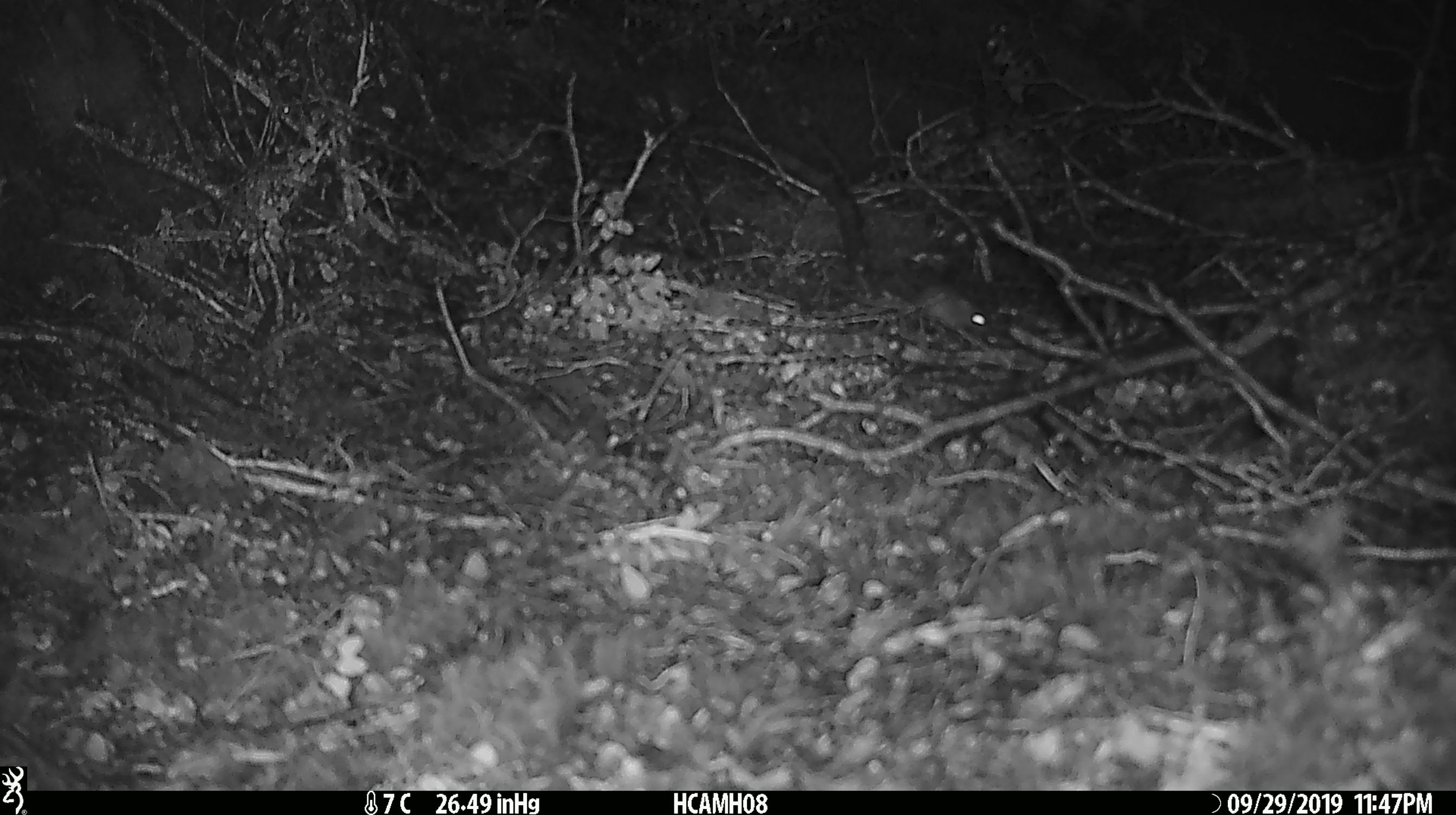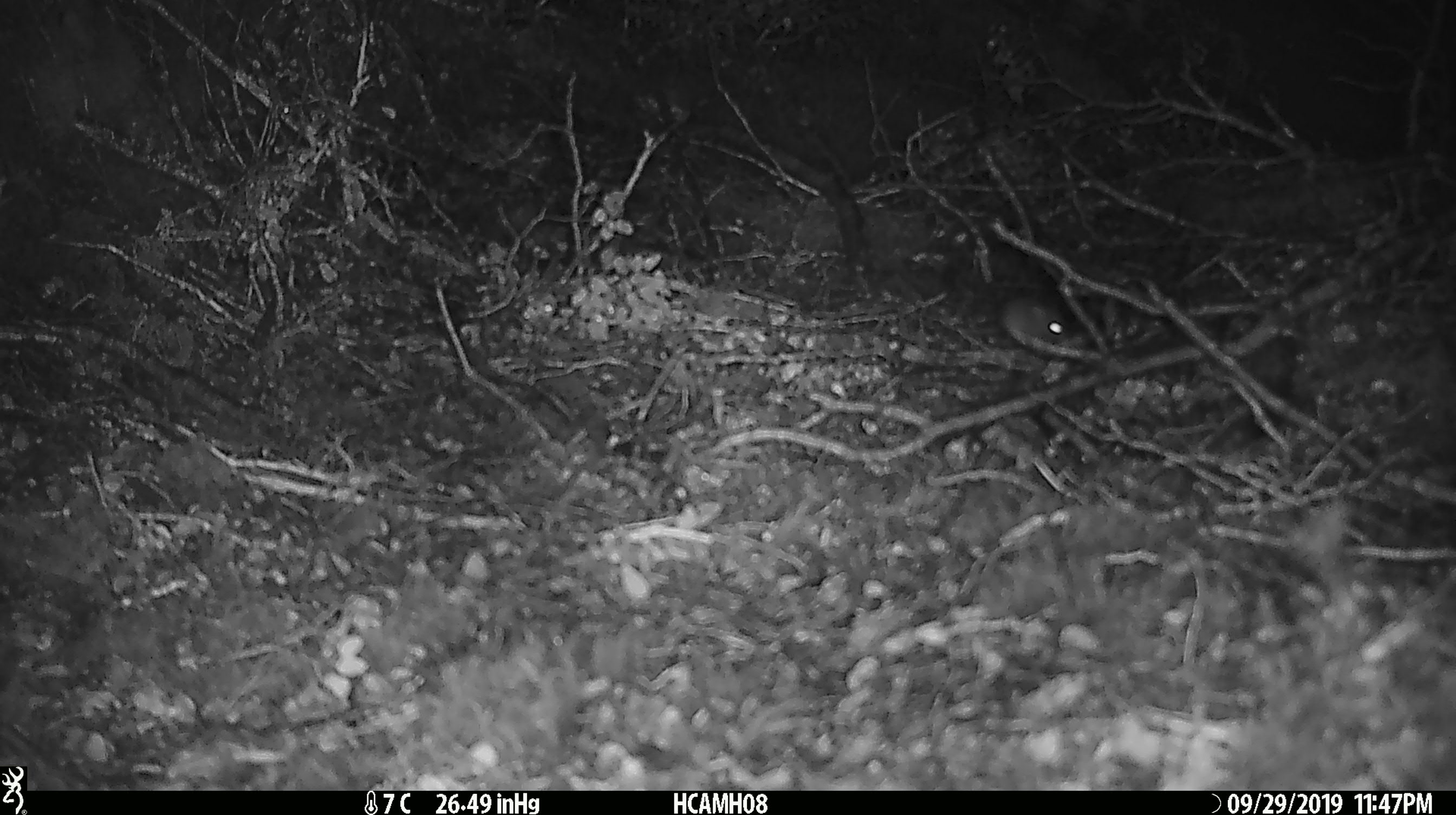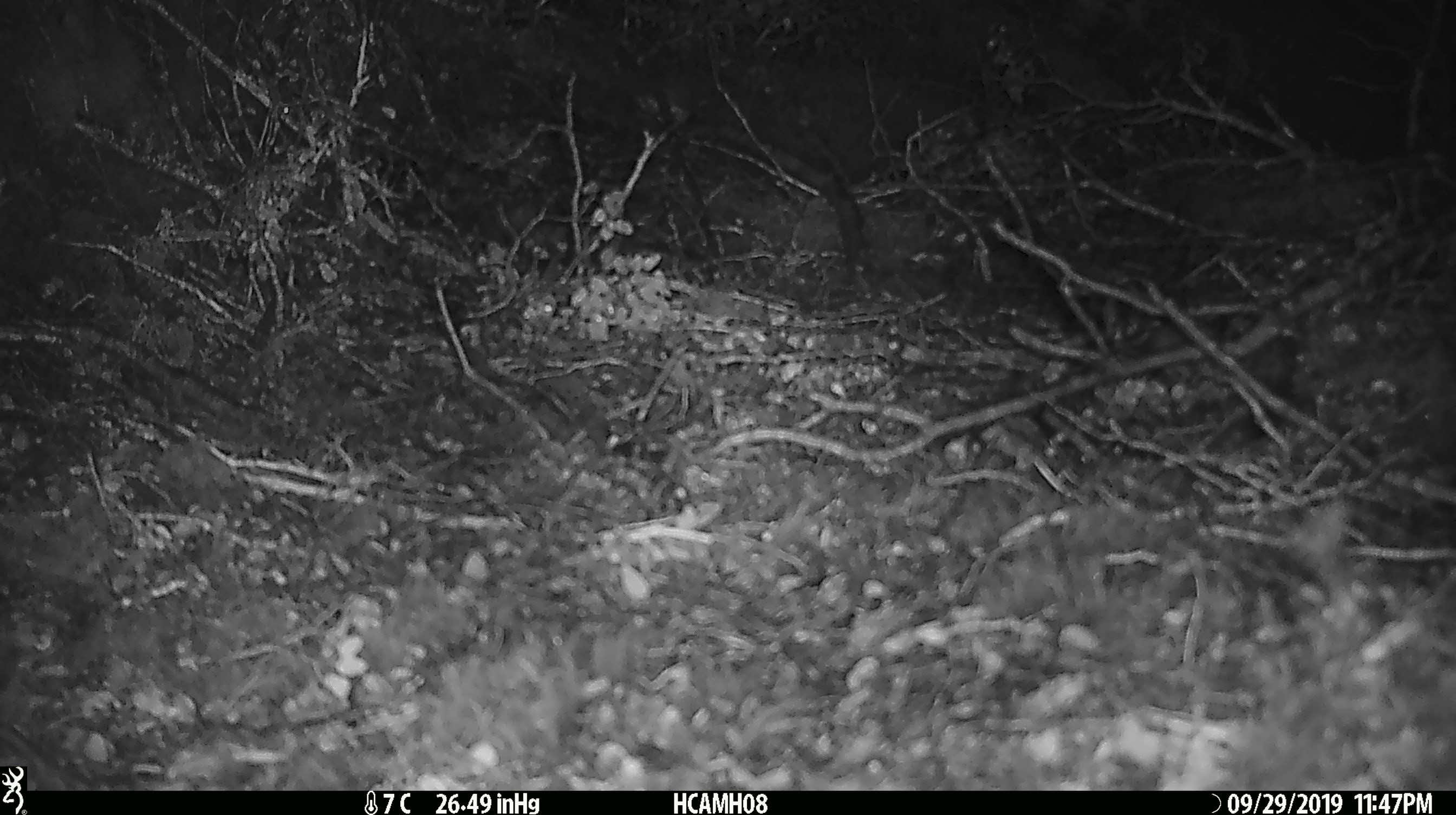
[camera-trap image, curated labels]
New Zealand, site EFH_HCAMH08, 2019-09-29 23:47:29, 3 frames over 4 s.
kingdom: Animalia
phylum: Chordata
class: Mammalia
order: Rodentia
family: Muridae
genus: Mus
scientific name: Mus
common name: mouse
Mouse (Mus).